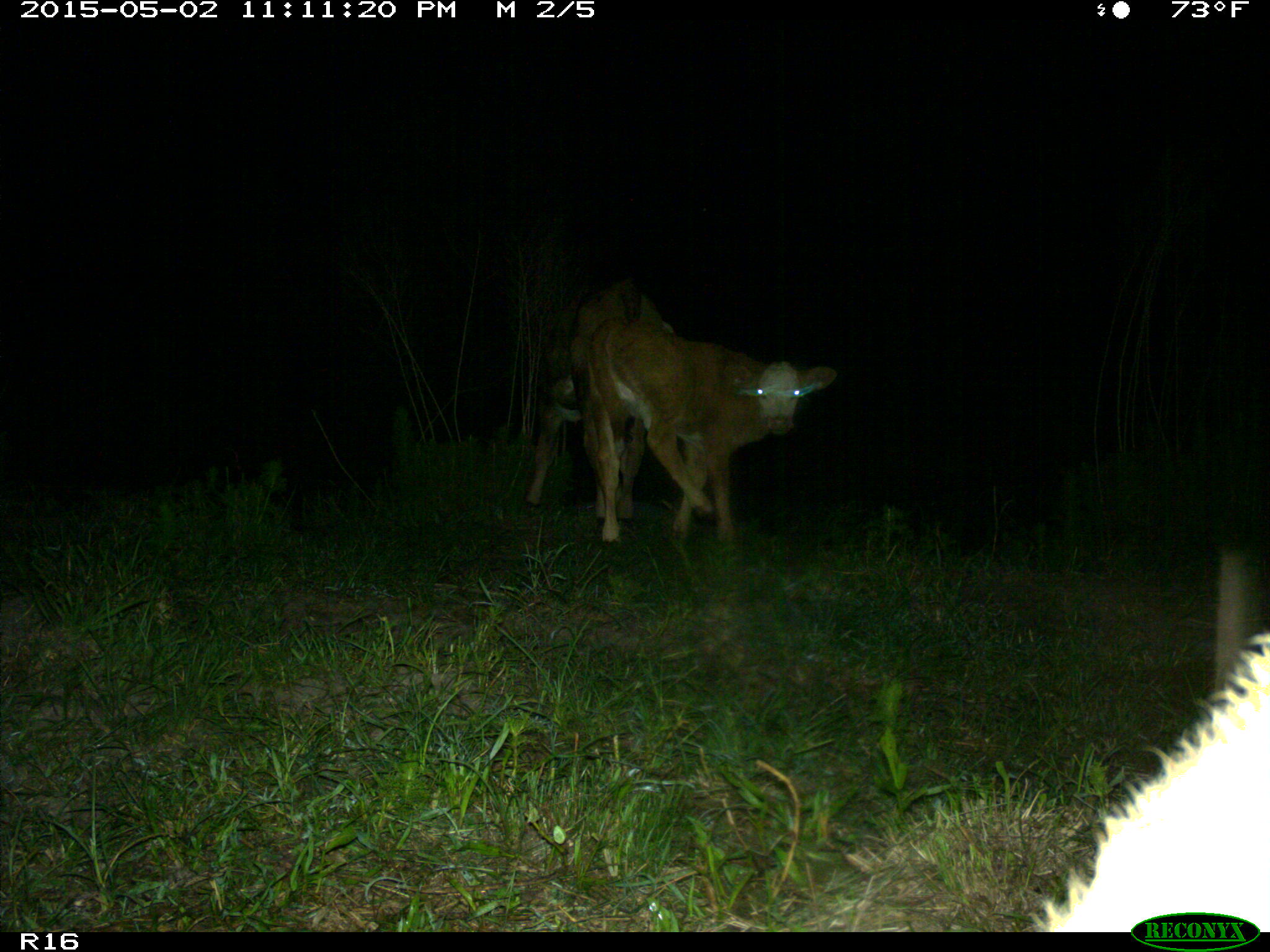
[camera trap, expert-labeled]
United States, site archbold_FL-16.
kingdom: Animalia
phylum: Chordata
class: Mammalia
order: Artiodactyla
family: Bovidae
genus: Bos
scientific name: Bos taurus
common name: domestic cow